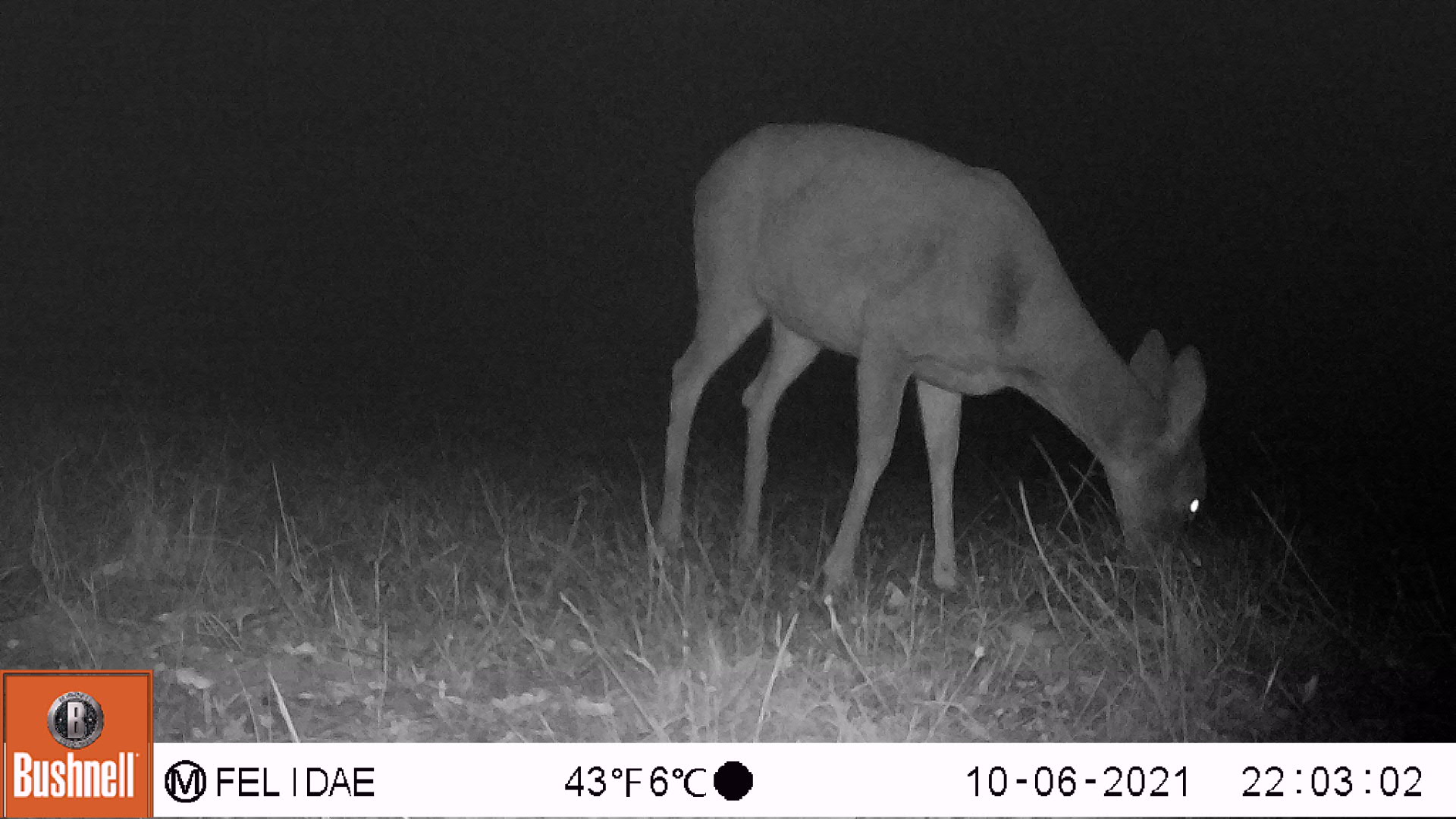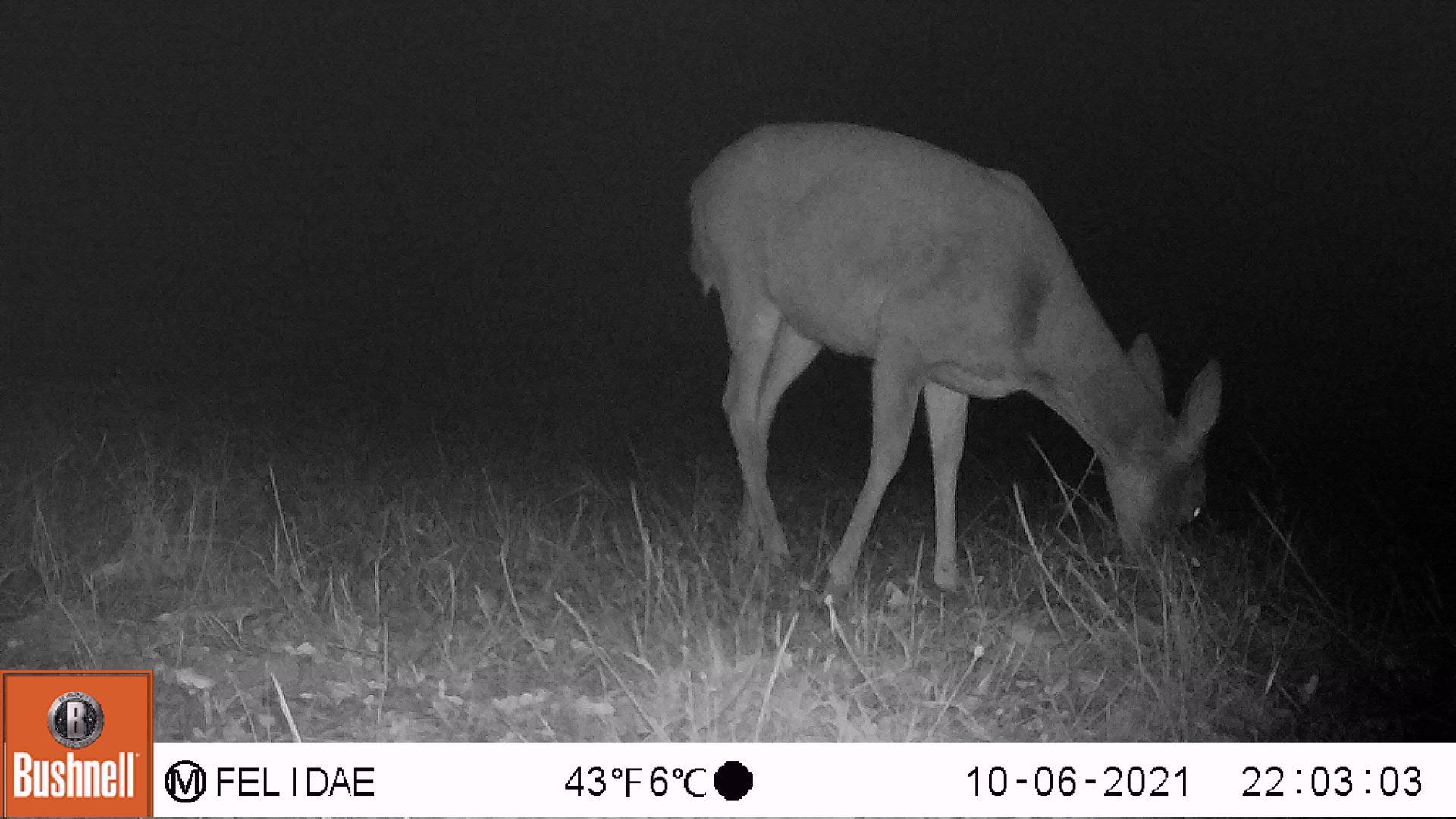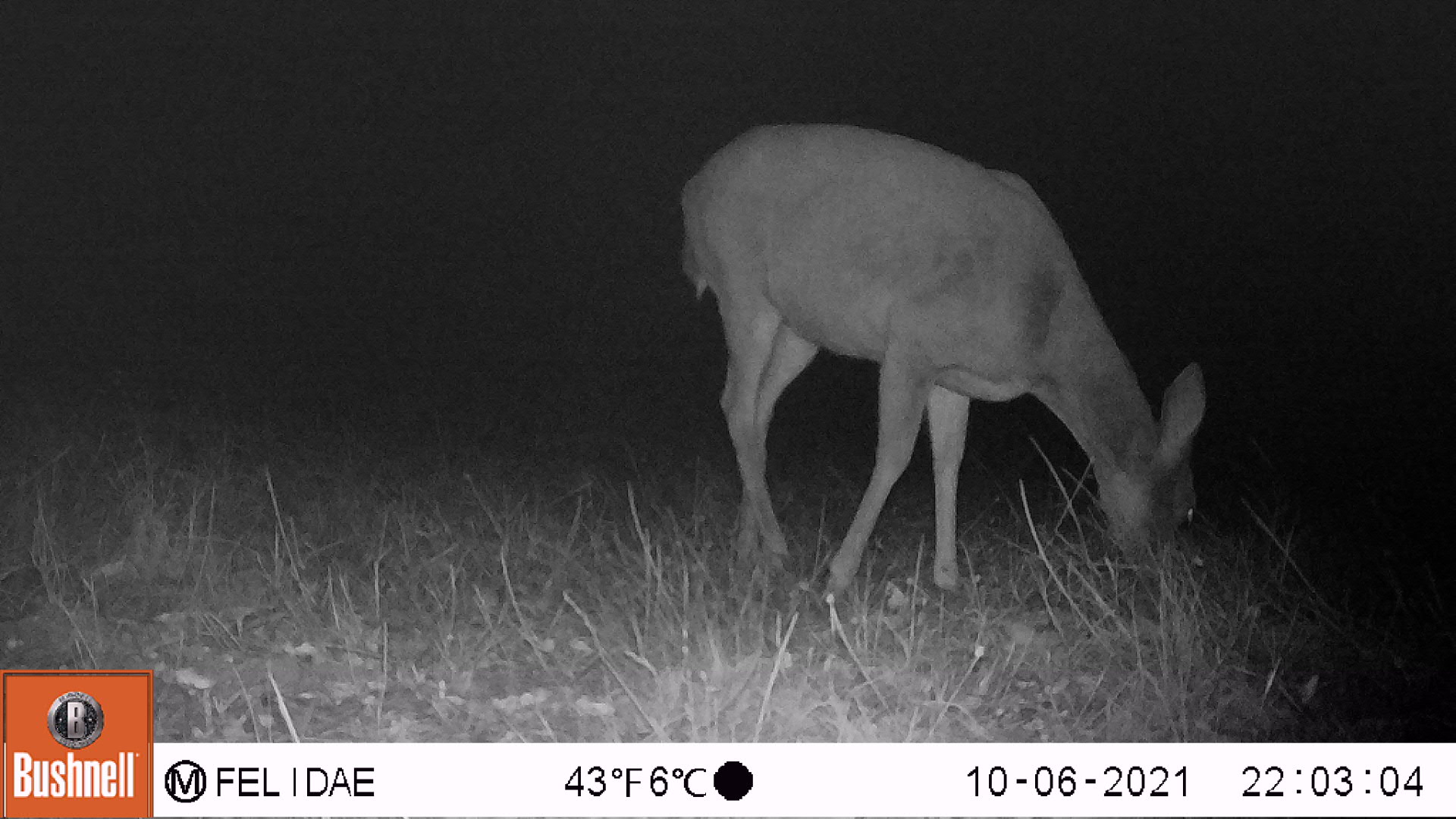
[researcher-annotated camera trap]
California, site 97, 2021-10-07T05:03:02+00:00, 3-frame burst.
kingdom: Animalia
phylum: Chordata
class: Mammalia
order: Artiodactyla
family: Cervidae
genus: Odocoileus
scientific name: Odocoileus hemionus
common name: mule deer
Mule deer (Odocoileus hemionus).